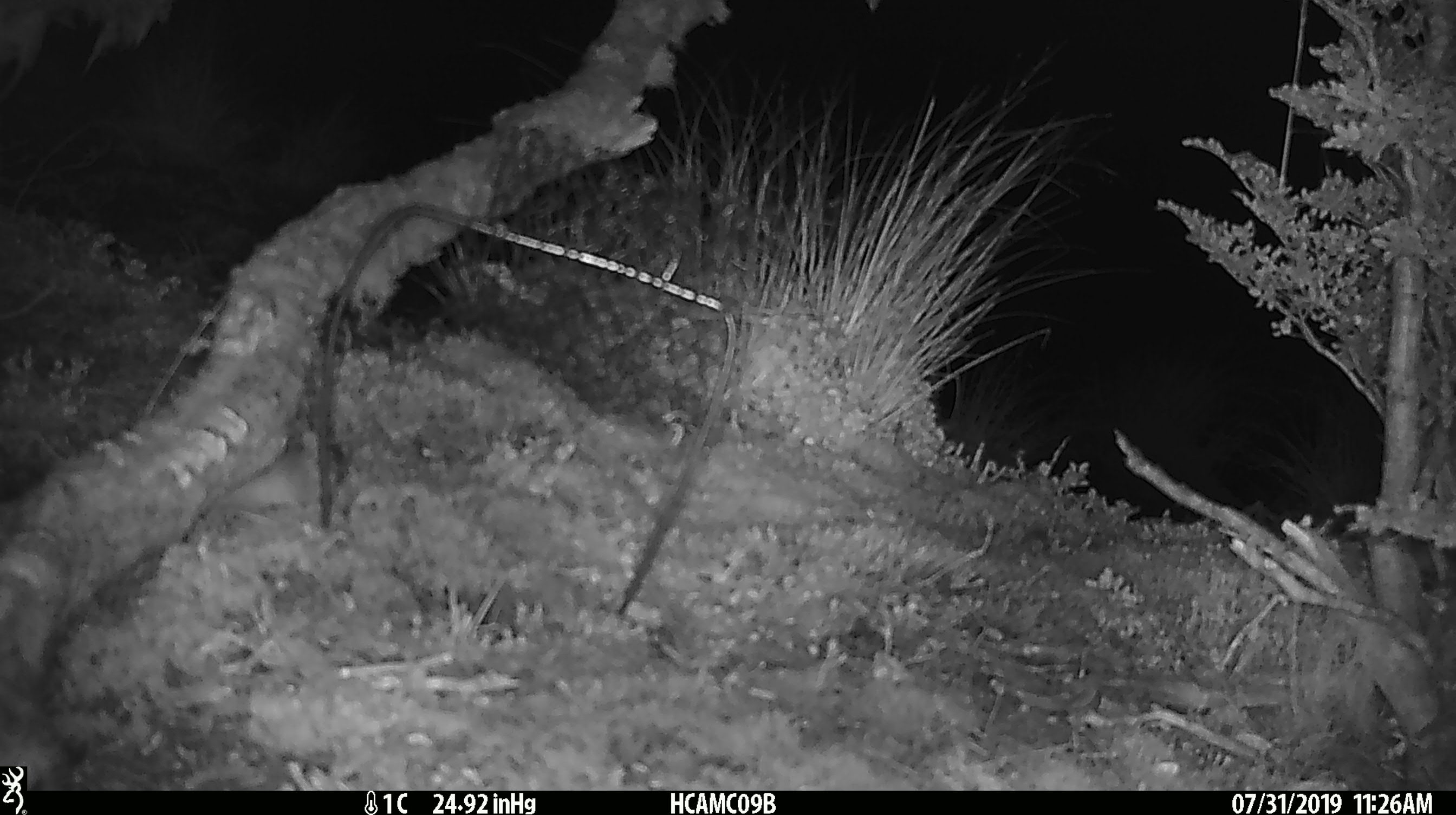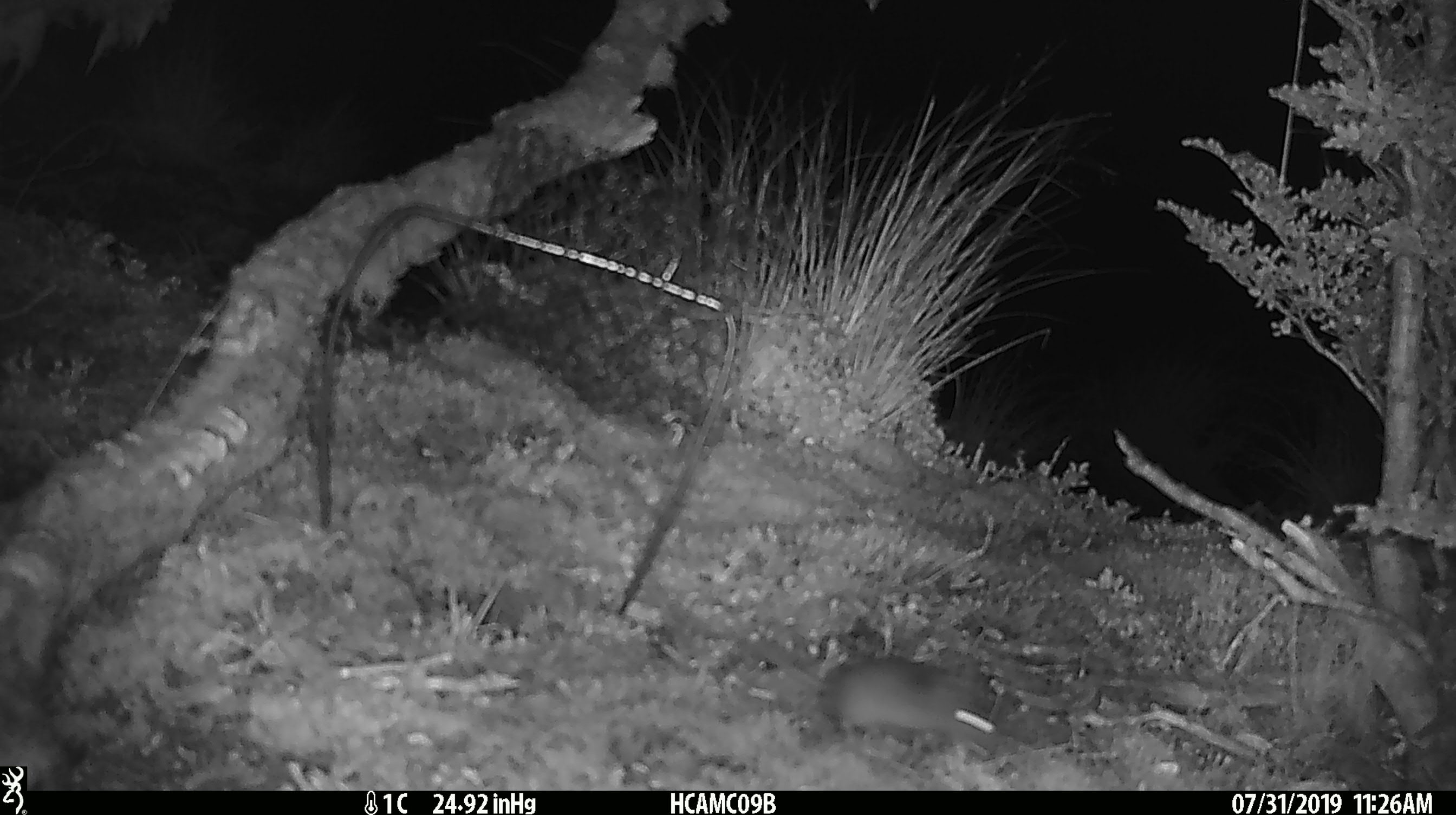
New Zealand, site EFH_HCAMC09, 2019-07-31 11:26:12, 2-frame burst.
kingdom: Animalia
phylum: Chordata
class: Mammalia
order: Rodentia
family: Muridae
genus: Mus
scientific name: Mus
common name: mouse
Mouse (Mus).